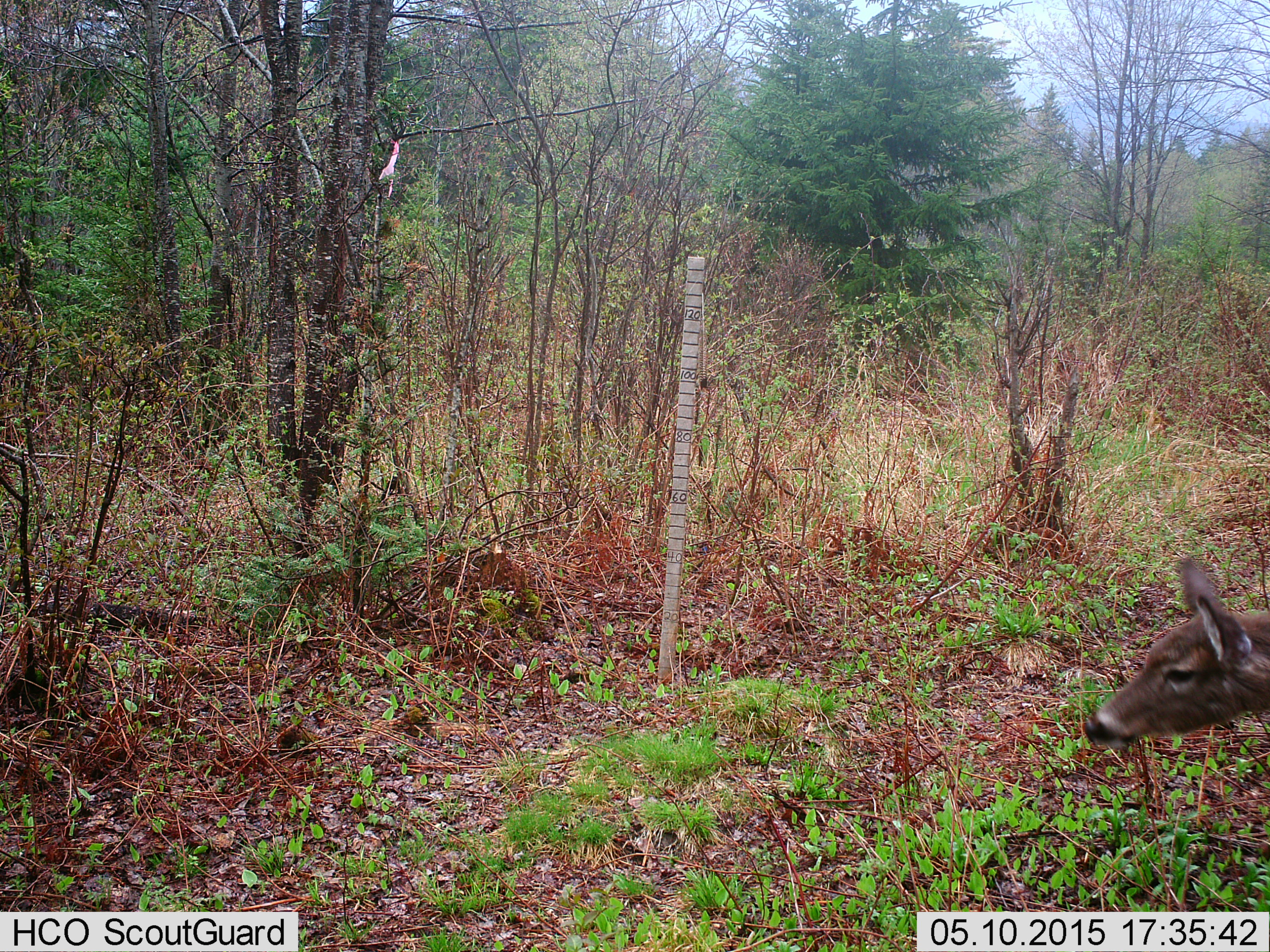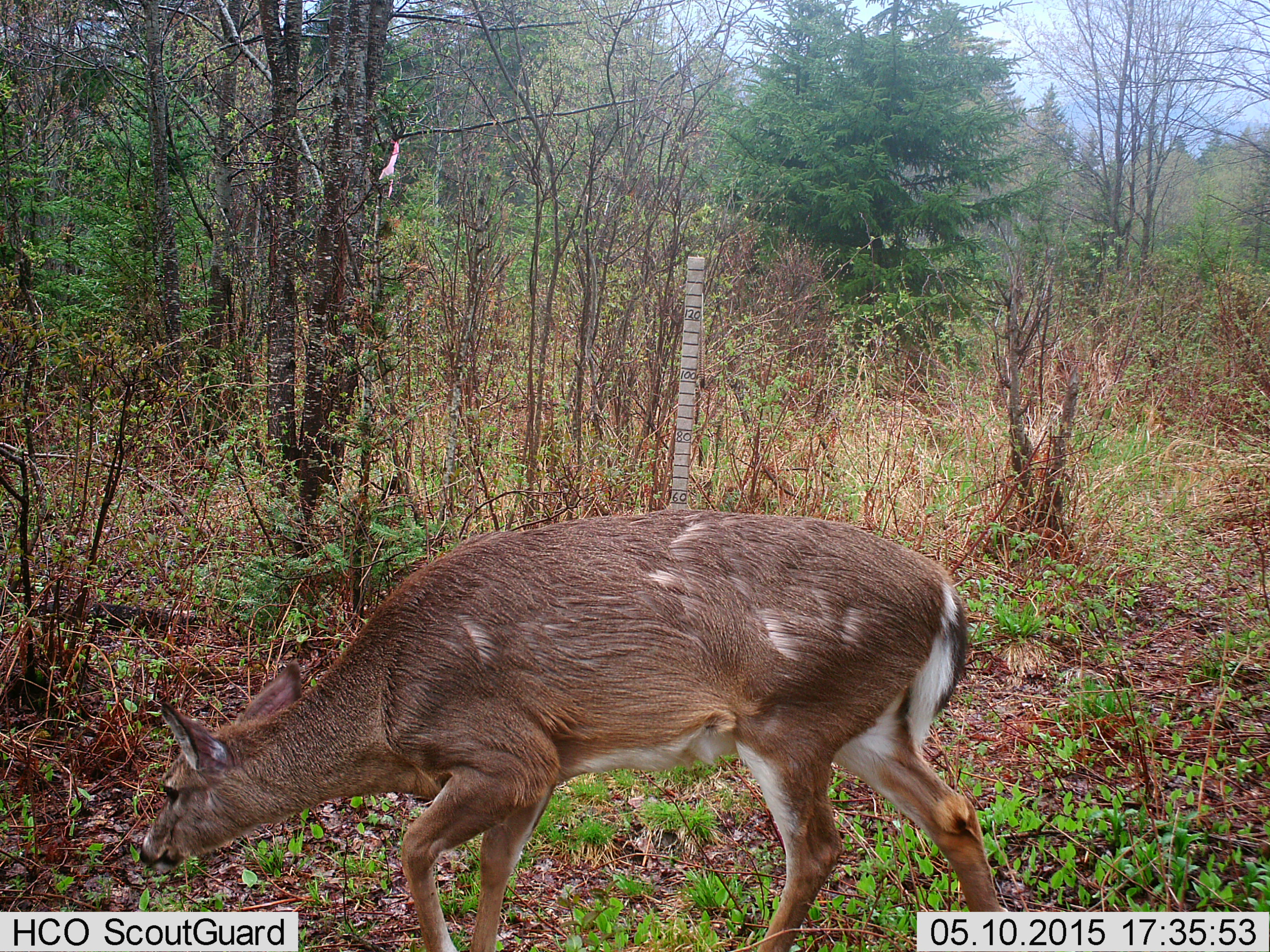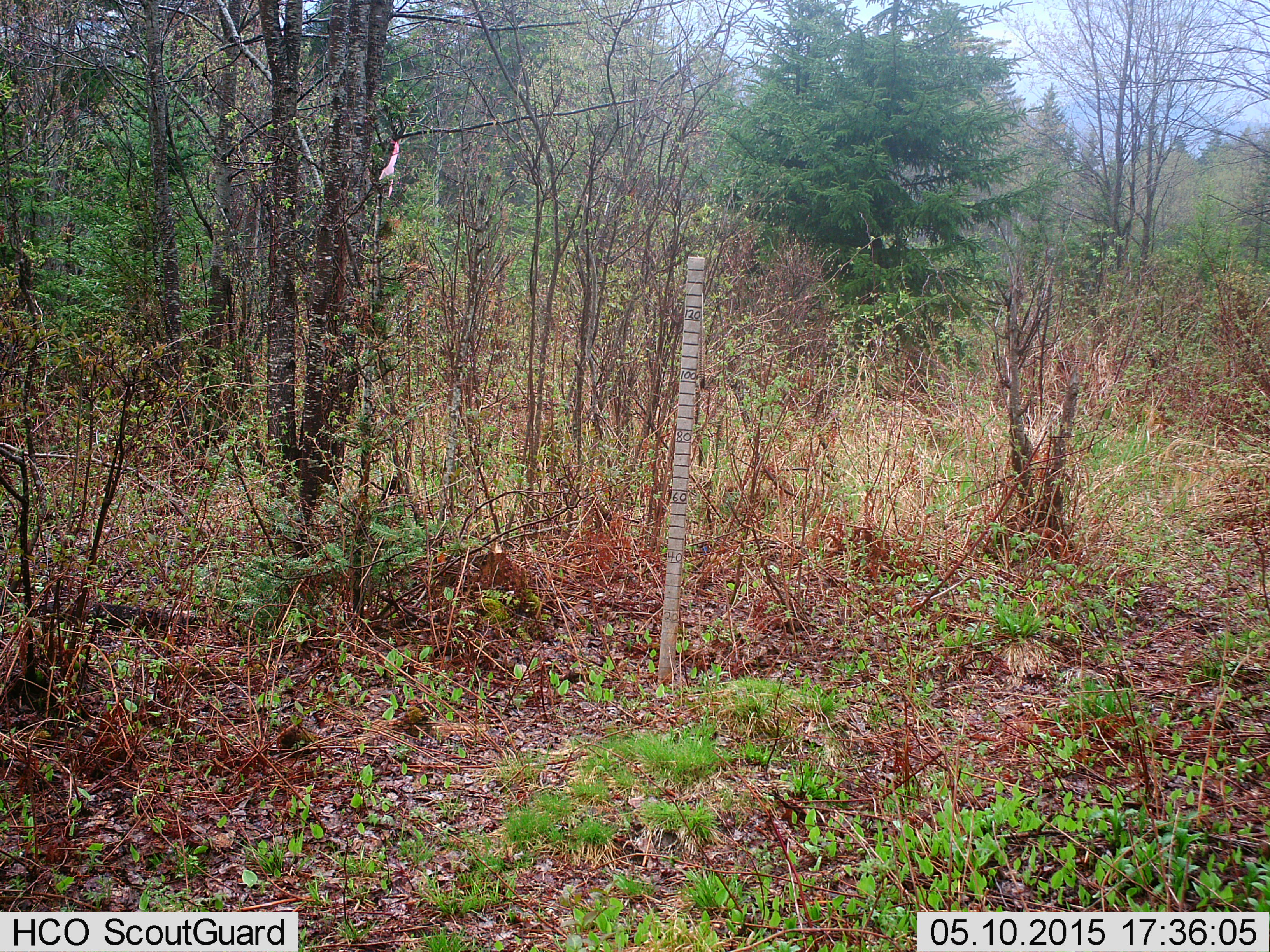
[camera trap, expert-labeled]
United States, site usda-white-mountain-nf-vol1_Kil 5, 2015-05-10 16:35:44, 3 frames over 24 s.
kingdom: Animalia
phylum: Chordata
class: Mammalia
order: Artiodactyla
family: Cervidae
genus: Odocoileus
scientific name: Odocoileus virginianus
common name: white-tailed deer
White-tailed deer (Odocoileus virginianus).